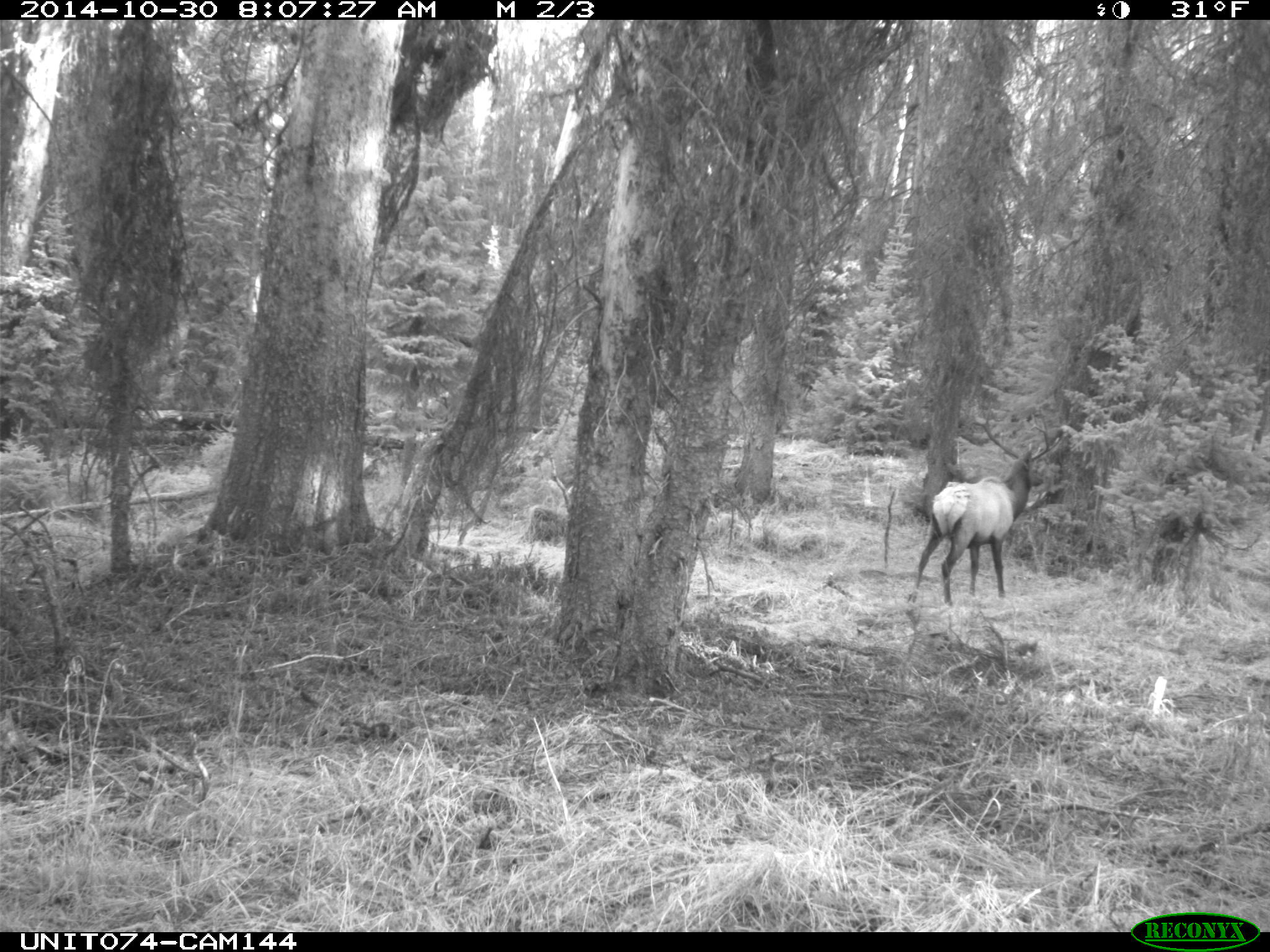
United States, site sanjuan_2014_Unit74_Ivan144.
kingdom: Animalia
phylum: Chordata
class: Mammalia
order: Artiodactyla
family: Cervidae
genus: Cervus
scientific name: Cervus elaphus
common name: red deer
Cervus elaphus (red deer).